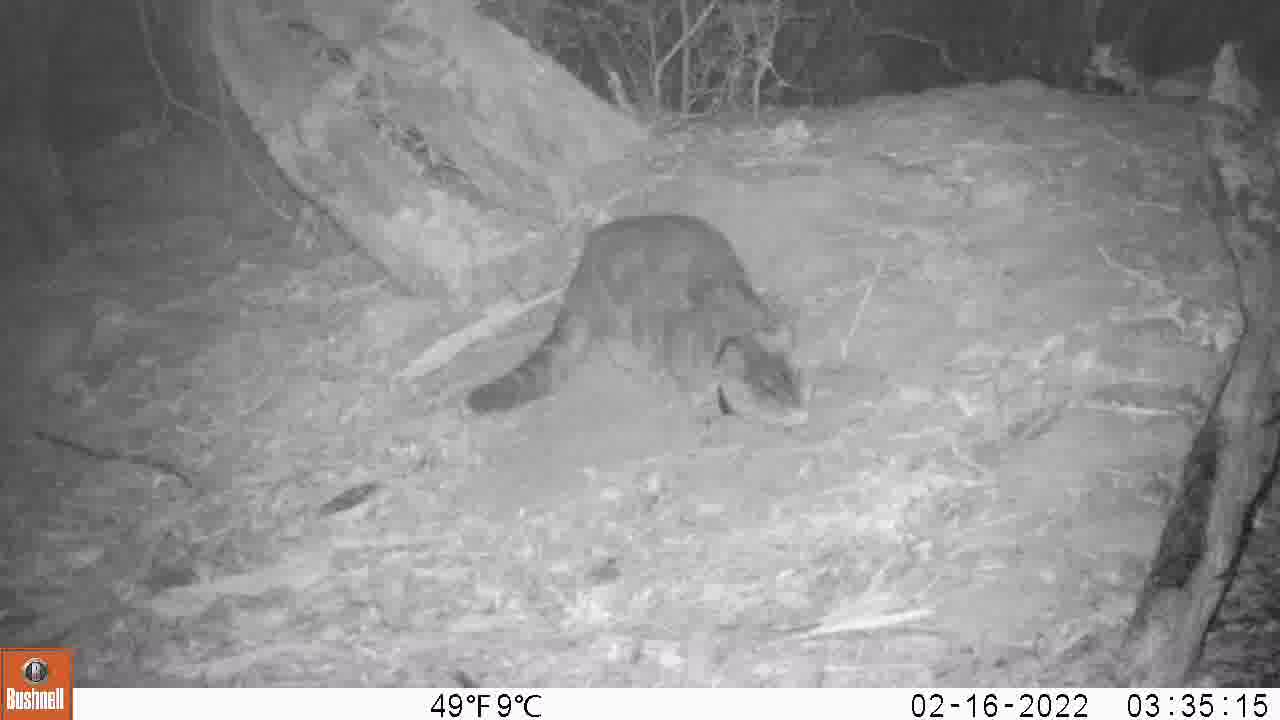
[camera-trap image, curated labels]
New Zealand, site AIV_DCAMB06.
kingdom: Animalia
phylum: Chordata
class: Mammalia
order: Carnivora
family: Felidae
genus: Felis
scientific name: Felis catus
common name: domestic cat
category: cat